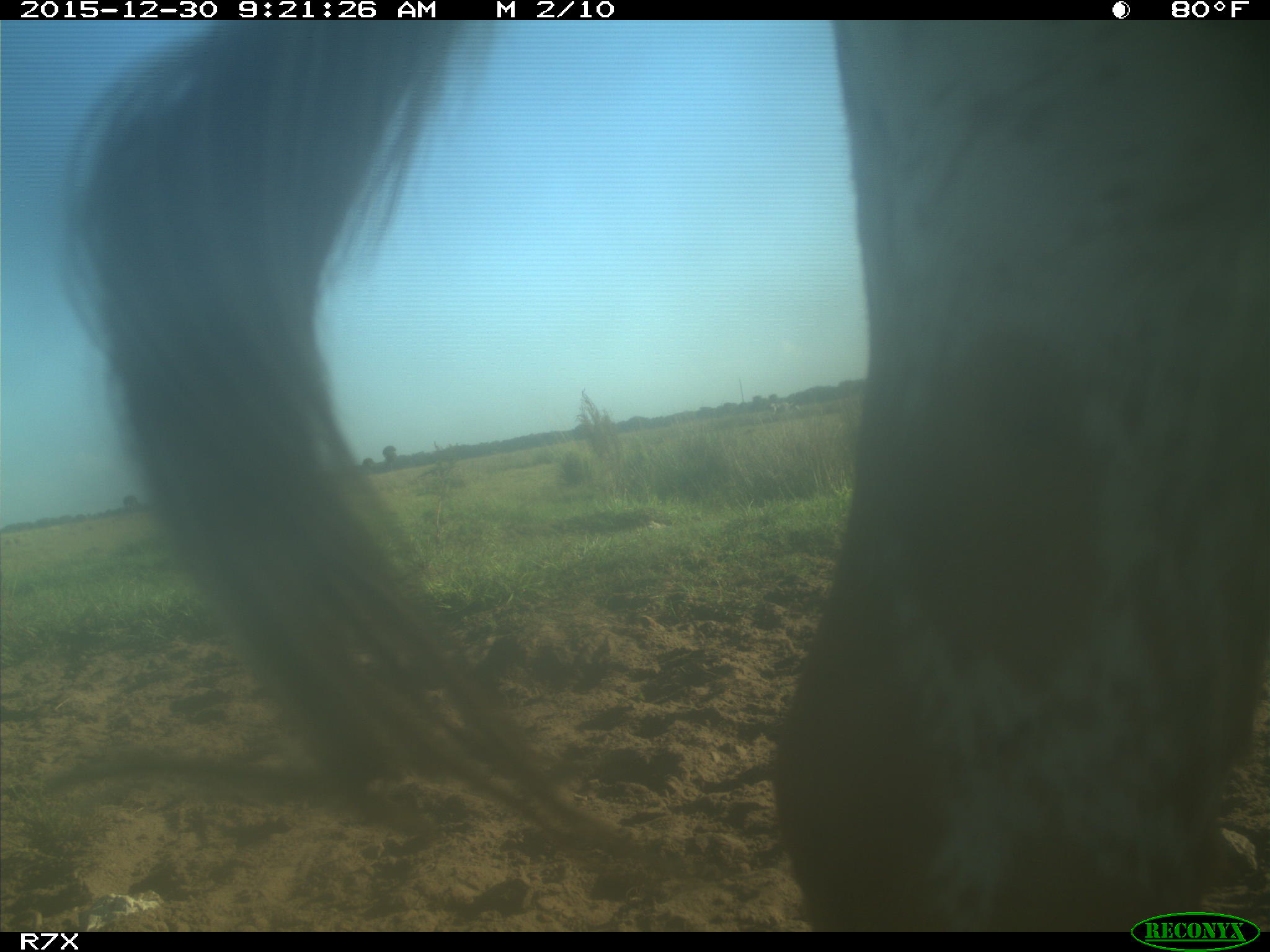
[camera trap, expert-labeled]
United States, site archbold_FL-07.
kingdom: Animalia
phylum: Chordata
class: Mammalia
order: Artiodactyla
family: Bovidae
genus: Bos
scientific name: Bos taurus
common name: domestic cow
Bos taurus (domestic cow).